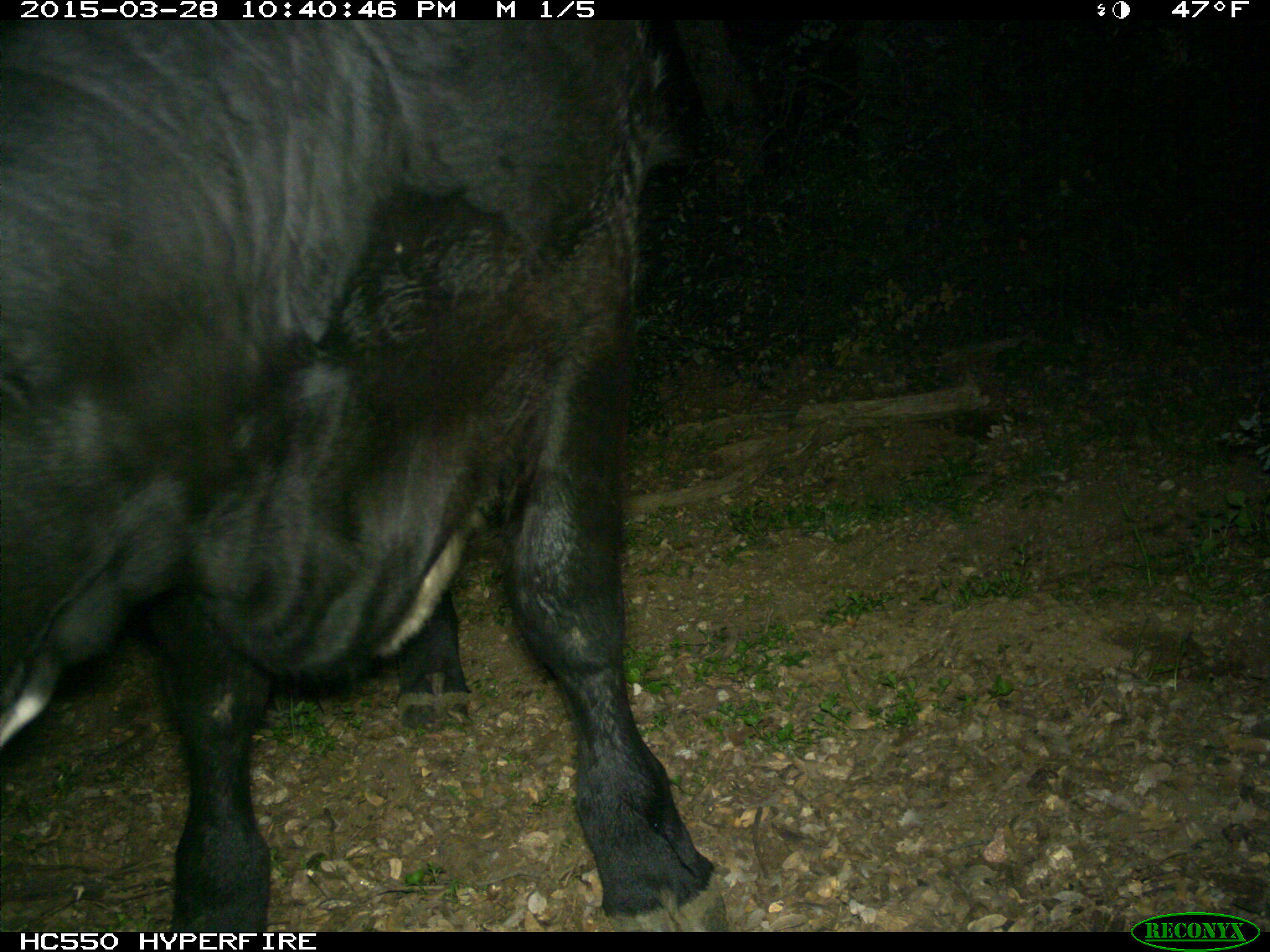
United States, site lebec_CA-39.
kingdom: Animalia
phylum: Chordata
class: Mammalia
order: Artiodactyla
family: Bovidae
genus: Bos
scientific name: Bos taurus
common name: domestic cow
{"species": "Bos taurus (domestic cow)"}